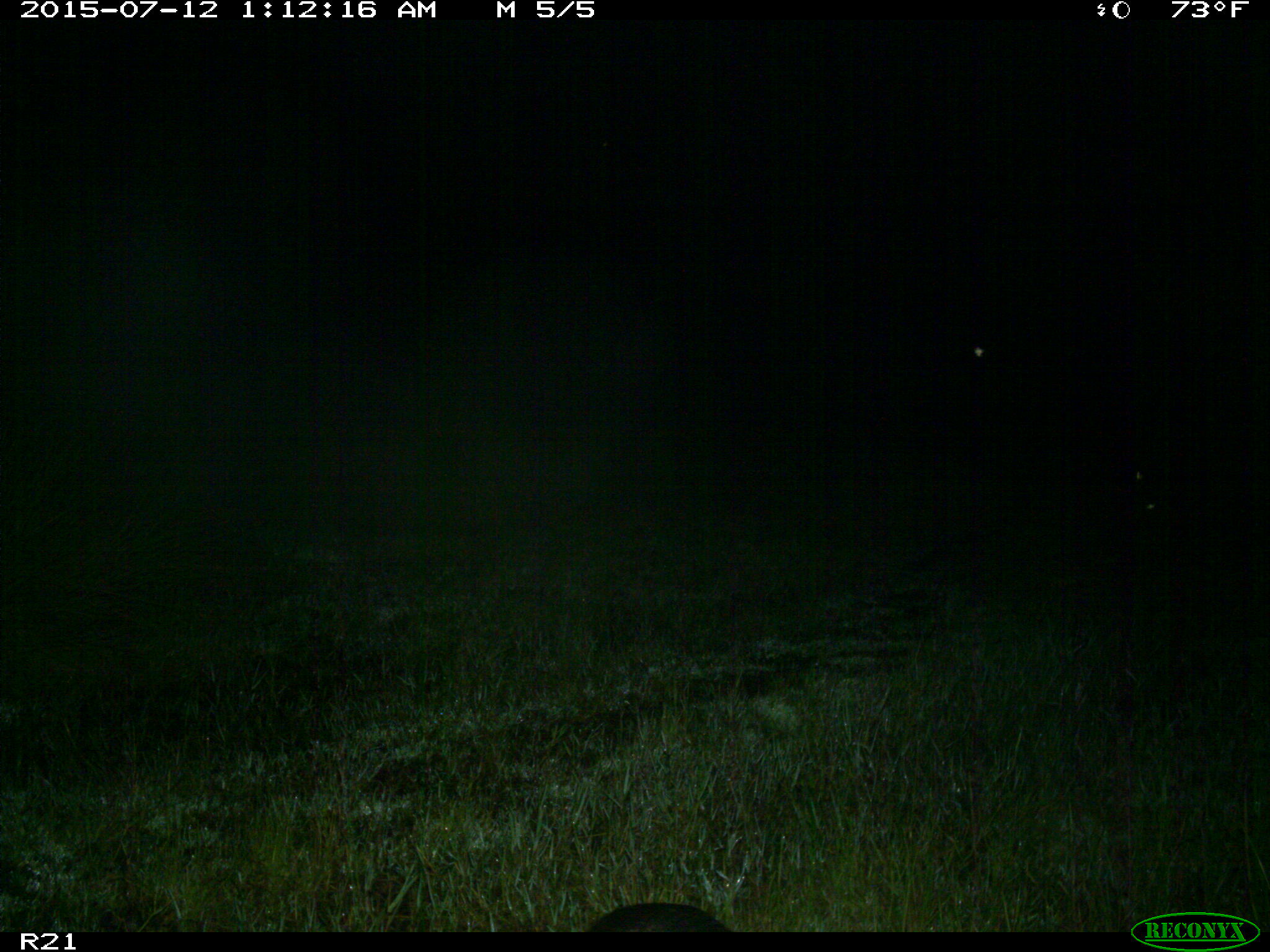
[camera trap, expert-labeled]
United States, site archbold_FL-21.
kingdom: Animalia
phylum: Chordata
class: Mammalia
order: Cingulata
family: Dasypodidae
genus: Dasypus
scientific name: Dasypus novemcinctus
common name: nine-banded armadillo